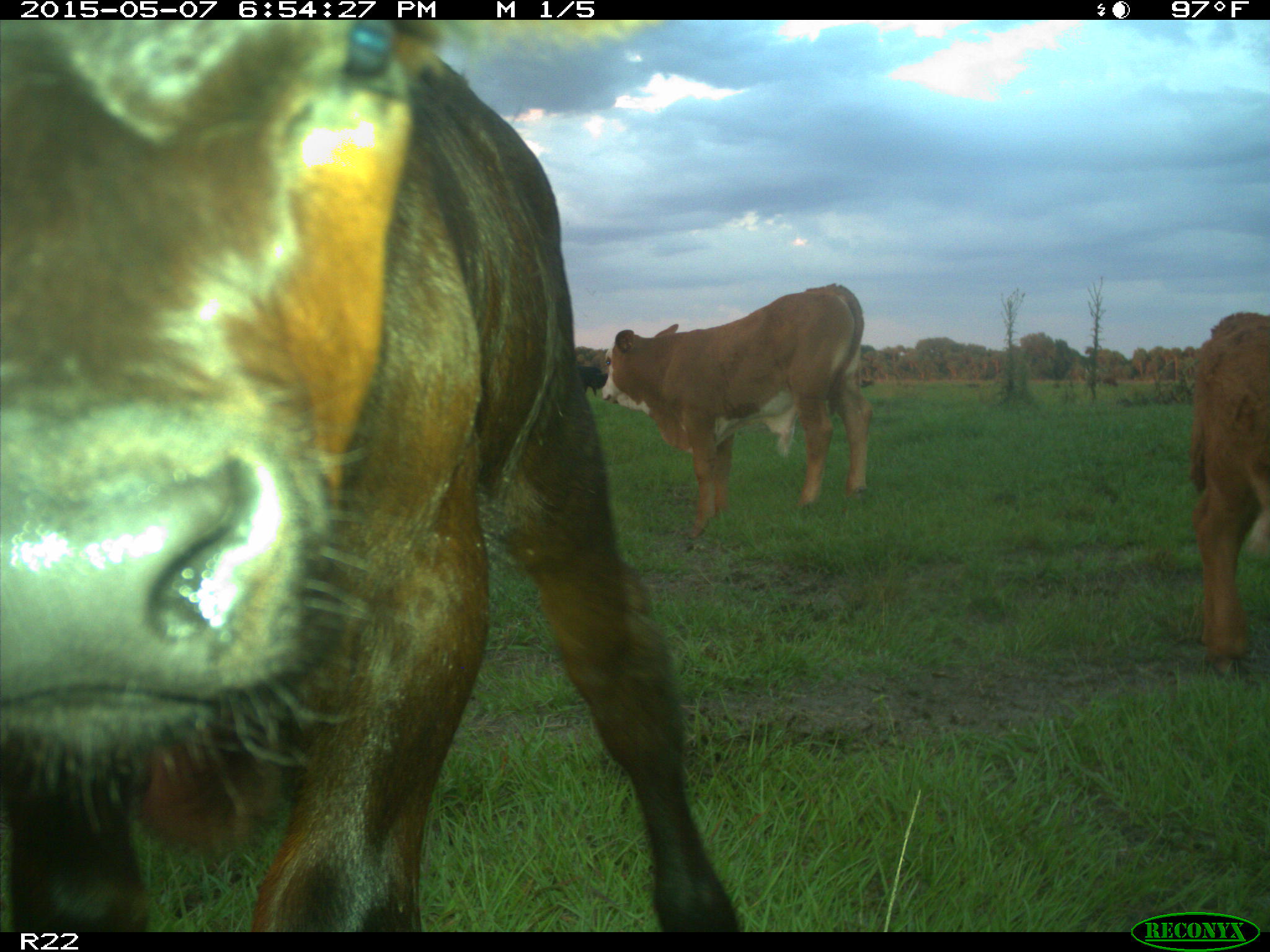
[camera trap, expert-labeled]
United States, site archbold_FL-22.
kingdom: Animalia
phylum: Chordata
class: Mammalia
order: Artiodactyla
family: Bovidae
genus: Bos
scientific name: Bos taurus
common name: domestic cow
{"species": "Bos taurus (domestic cow)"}